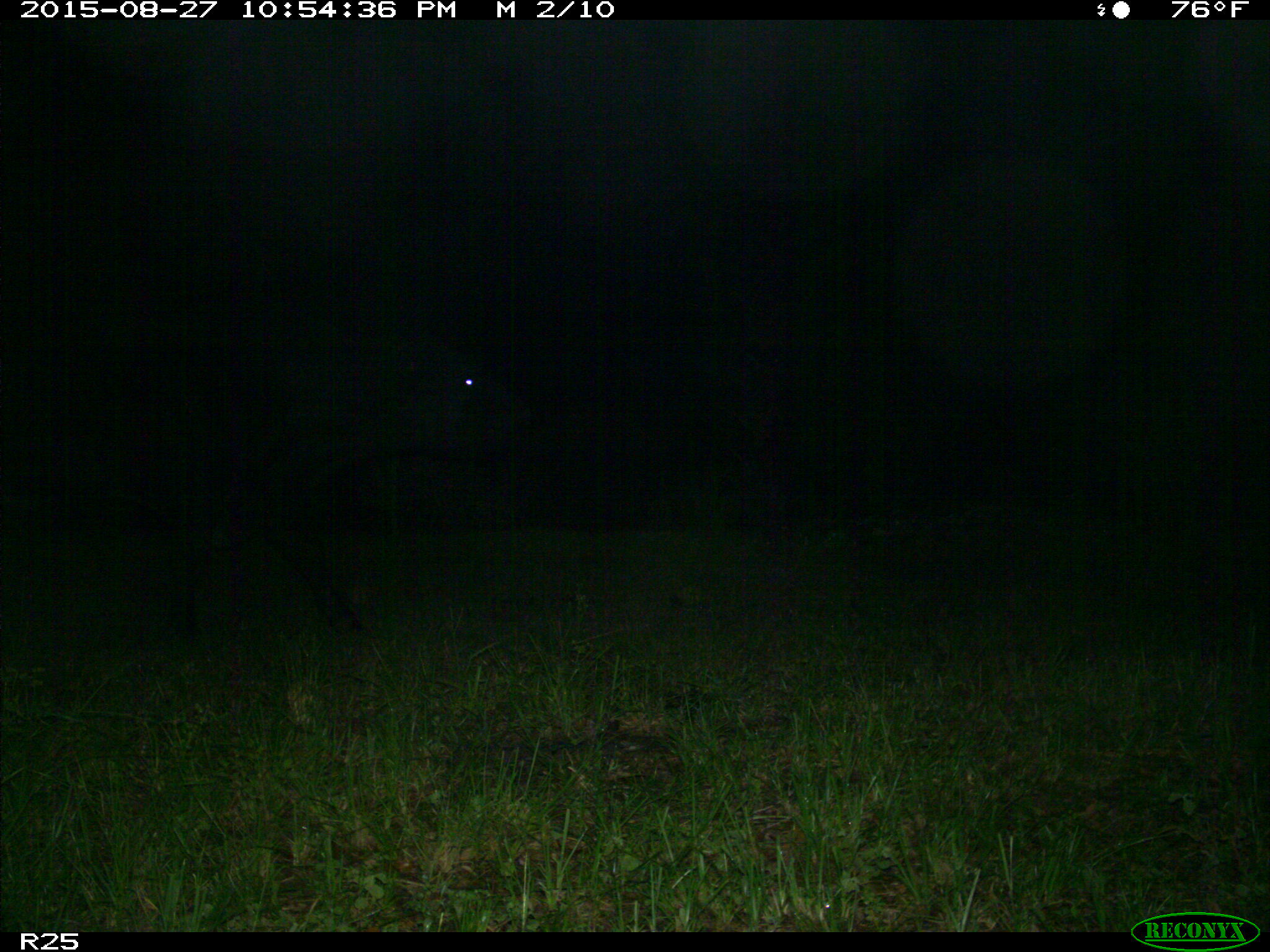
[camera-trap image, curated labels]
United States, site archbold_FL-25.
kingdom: Animalia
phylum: Chordata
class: Mammalia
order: Artiodactyla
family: Bovidae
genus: Bos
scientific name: Bos taurus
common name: domestic cow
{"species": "Bos taurus (domestic cow)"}